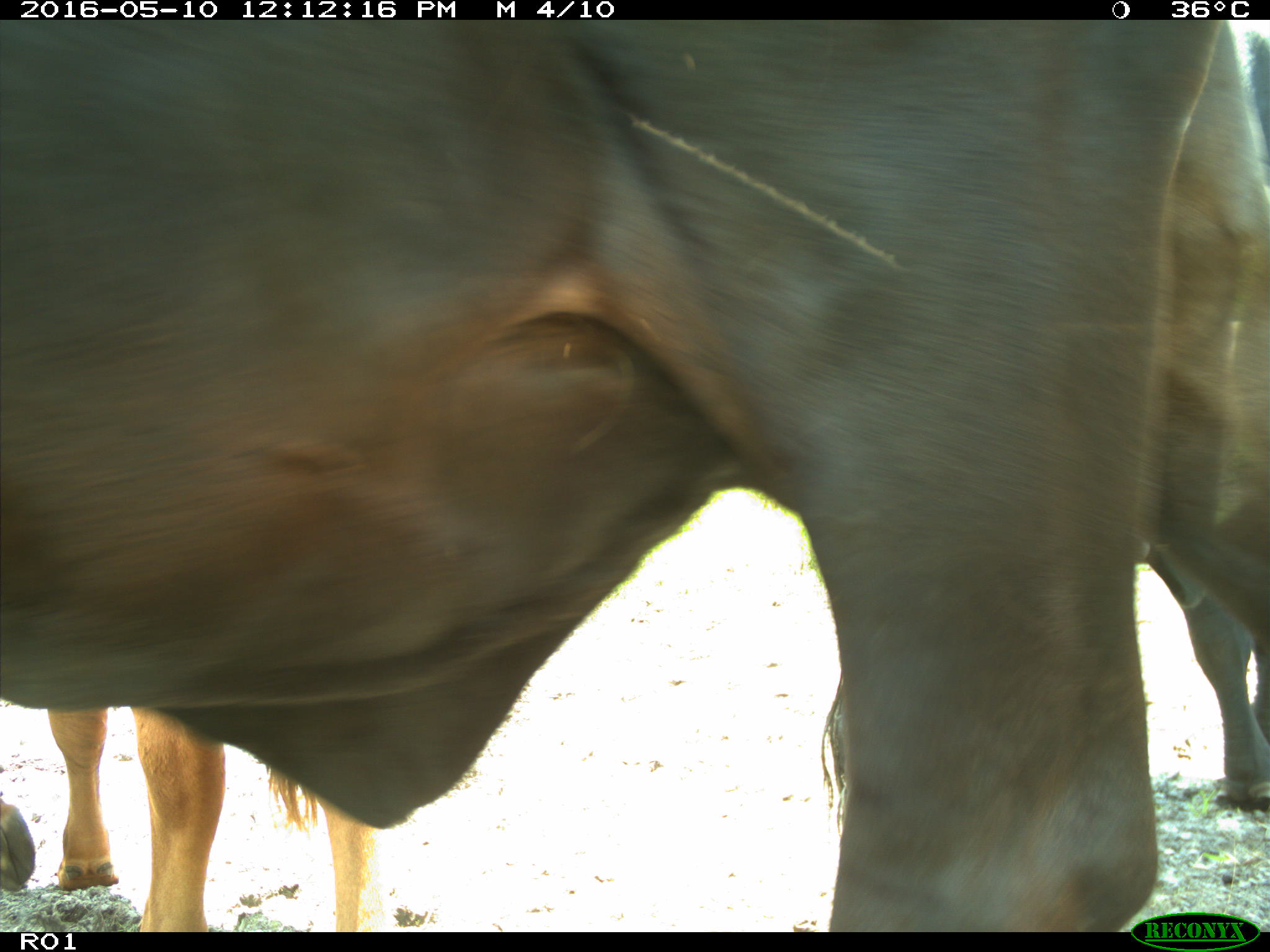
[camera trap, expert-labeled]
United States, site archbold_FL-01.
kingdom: Animalia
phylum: Chordata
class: Mammalia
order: Artiodactyla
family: Bovidae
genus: Bos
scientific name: Bos taurus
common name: domestic cow